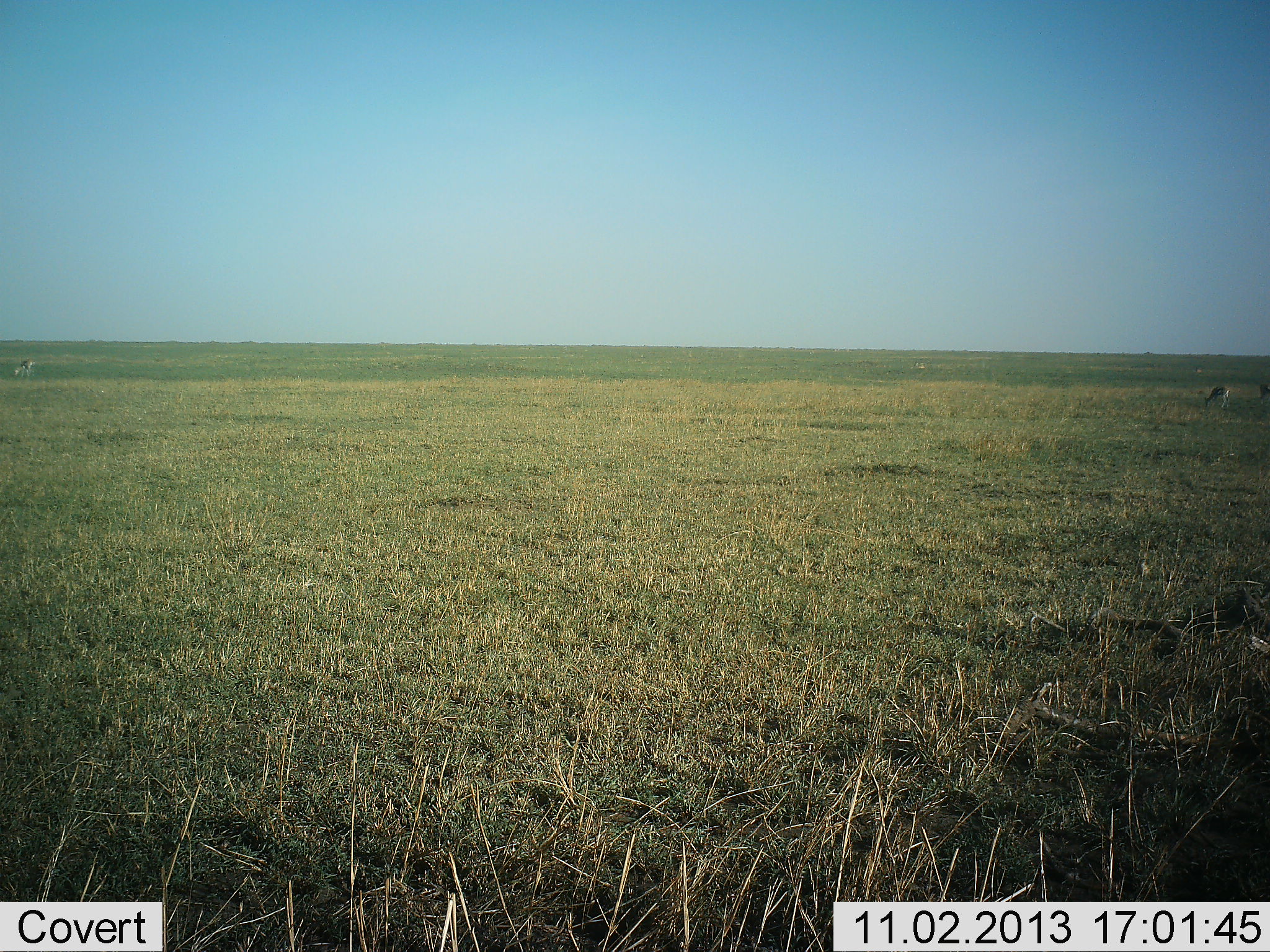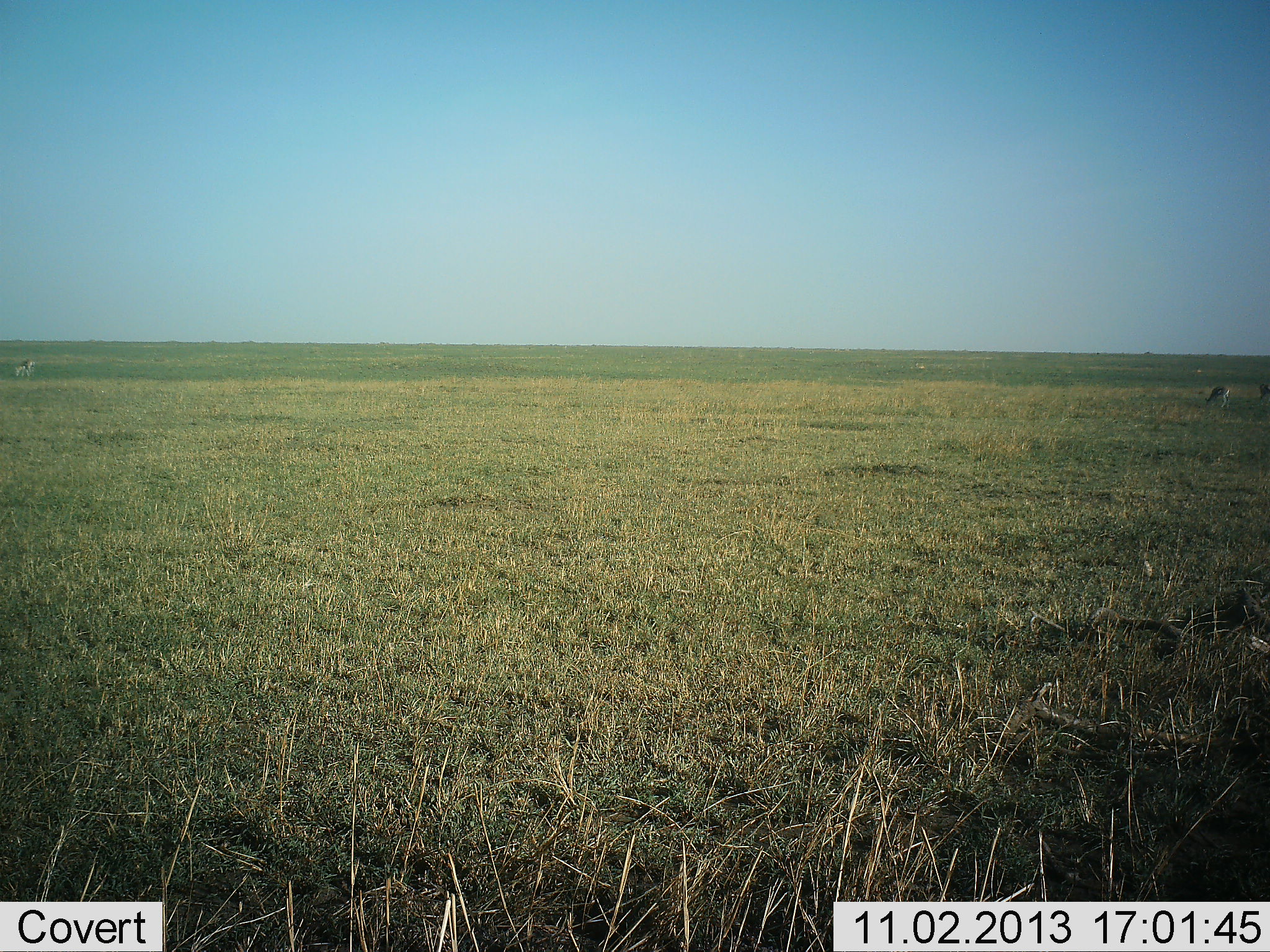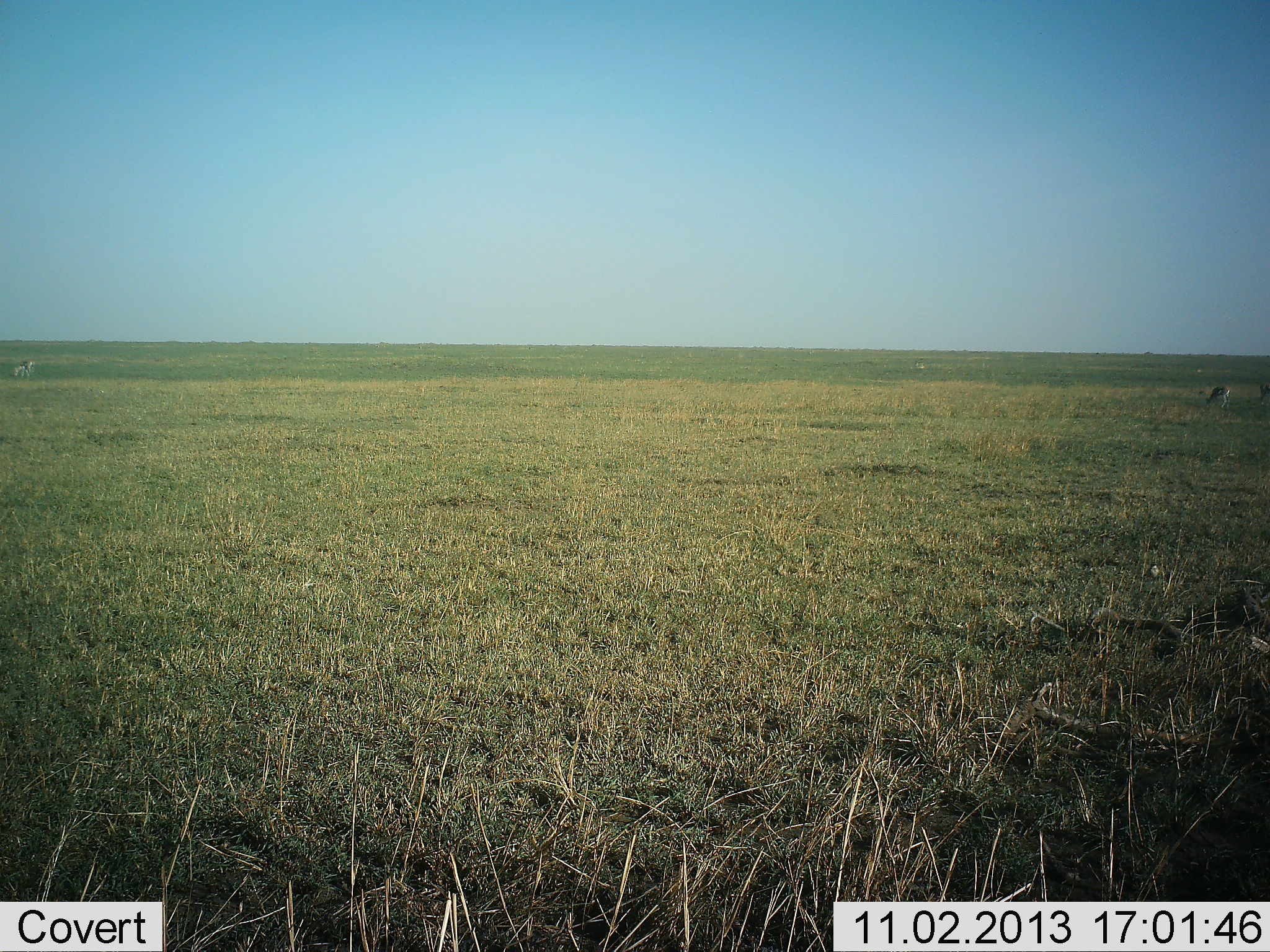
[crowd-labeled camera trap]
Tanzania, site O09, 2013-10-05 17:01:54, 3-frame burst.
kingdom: Animalia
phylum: Chordata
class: Mammalia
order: Artiodactyla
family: Bovidae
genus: Eudorcas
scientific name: Eudorcas thomsonii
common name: thomson's gazelle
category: gazellethomsons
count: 2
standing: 43%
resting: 0%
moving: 0%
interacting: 0%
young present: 0%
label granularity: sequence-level